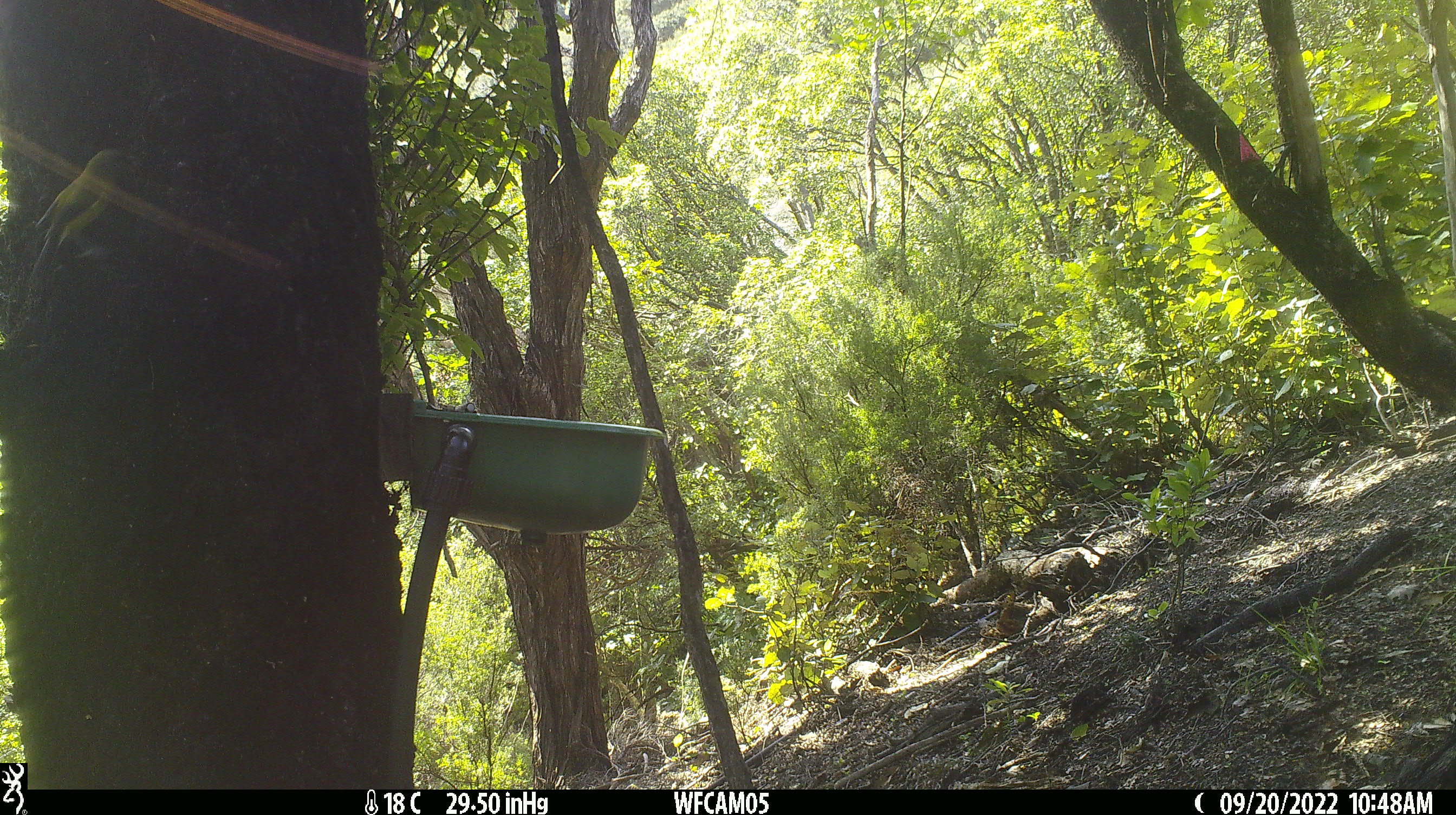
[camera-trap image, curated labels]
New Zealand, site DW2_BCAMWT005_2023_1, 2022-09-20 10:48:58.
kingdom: Animalia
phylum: Chordata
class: Aves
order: Passeriformes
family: Meliphagidae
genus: Anthornis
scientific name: Anthornis melanura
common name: new zealand bellbird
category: bellbird